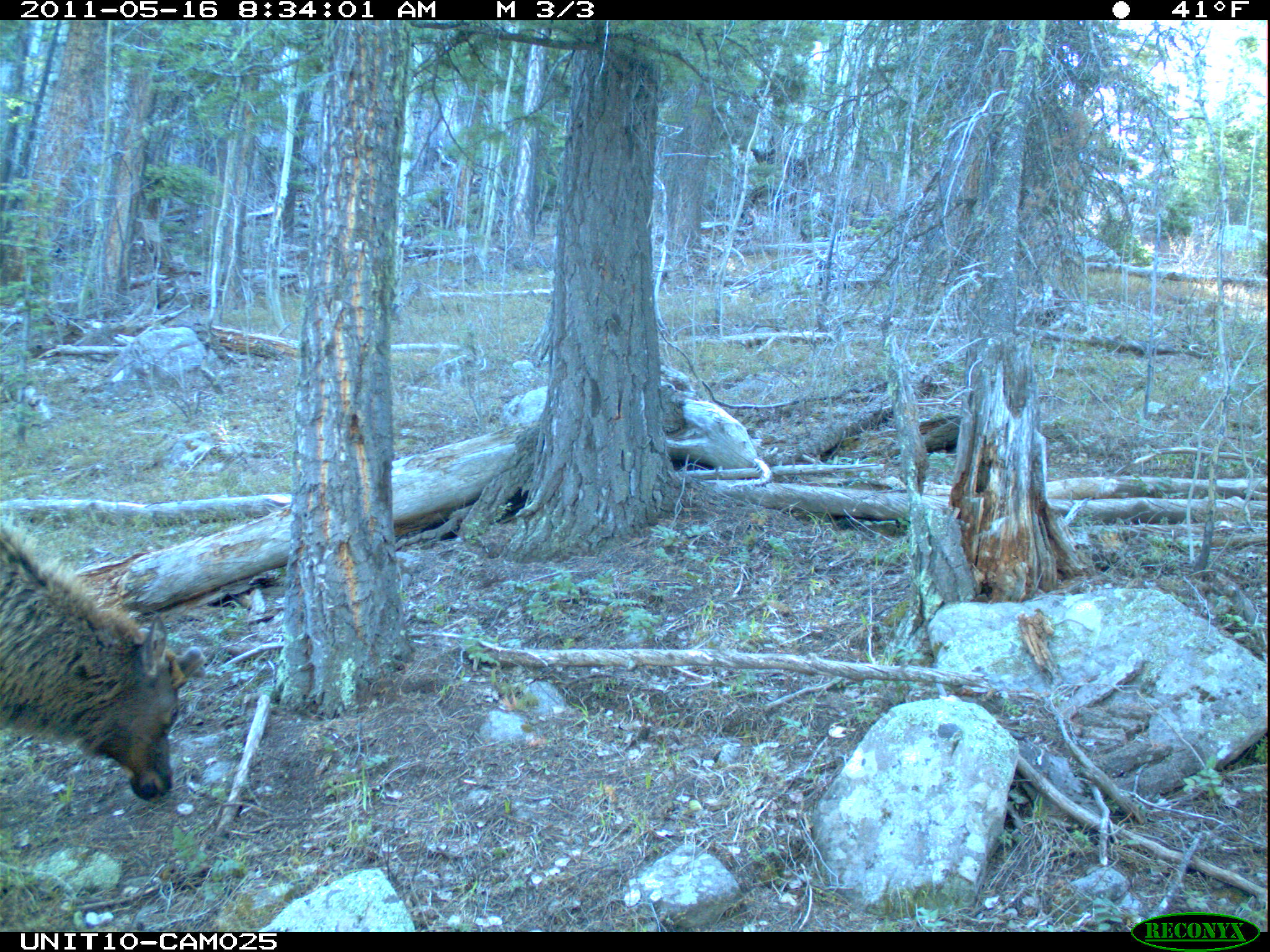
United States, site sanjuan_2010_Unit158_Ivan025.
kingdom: Animalia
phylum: Chordata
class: Mammalia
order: Artiodactyla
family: Cervidae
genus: Cervus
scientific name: Cervus elaphus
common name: red deer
Cervus elaphus (red deer).